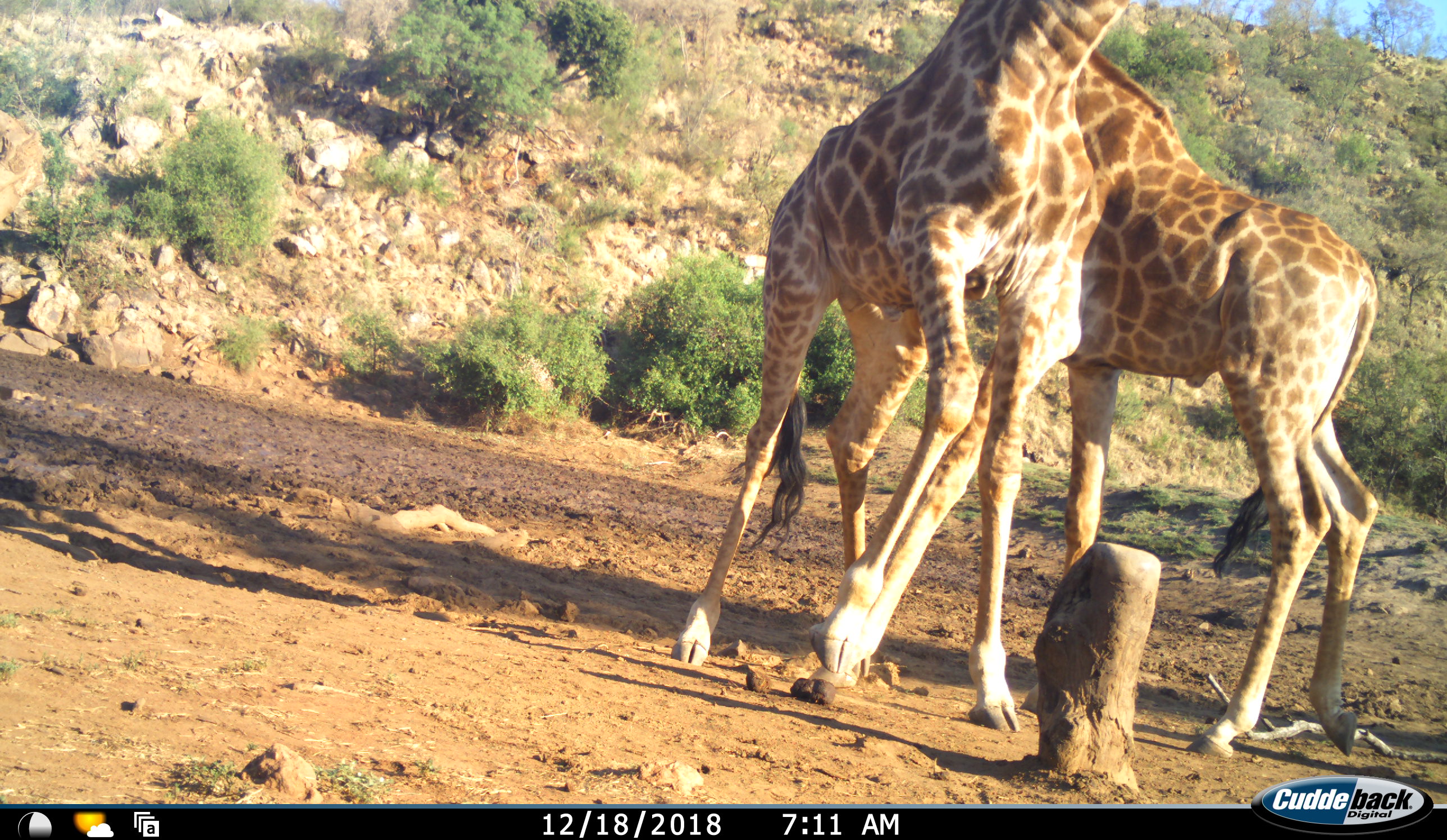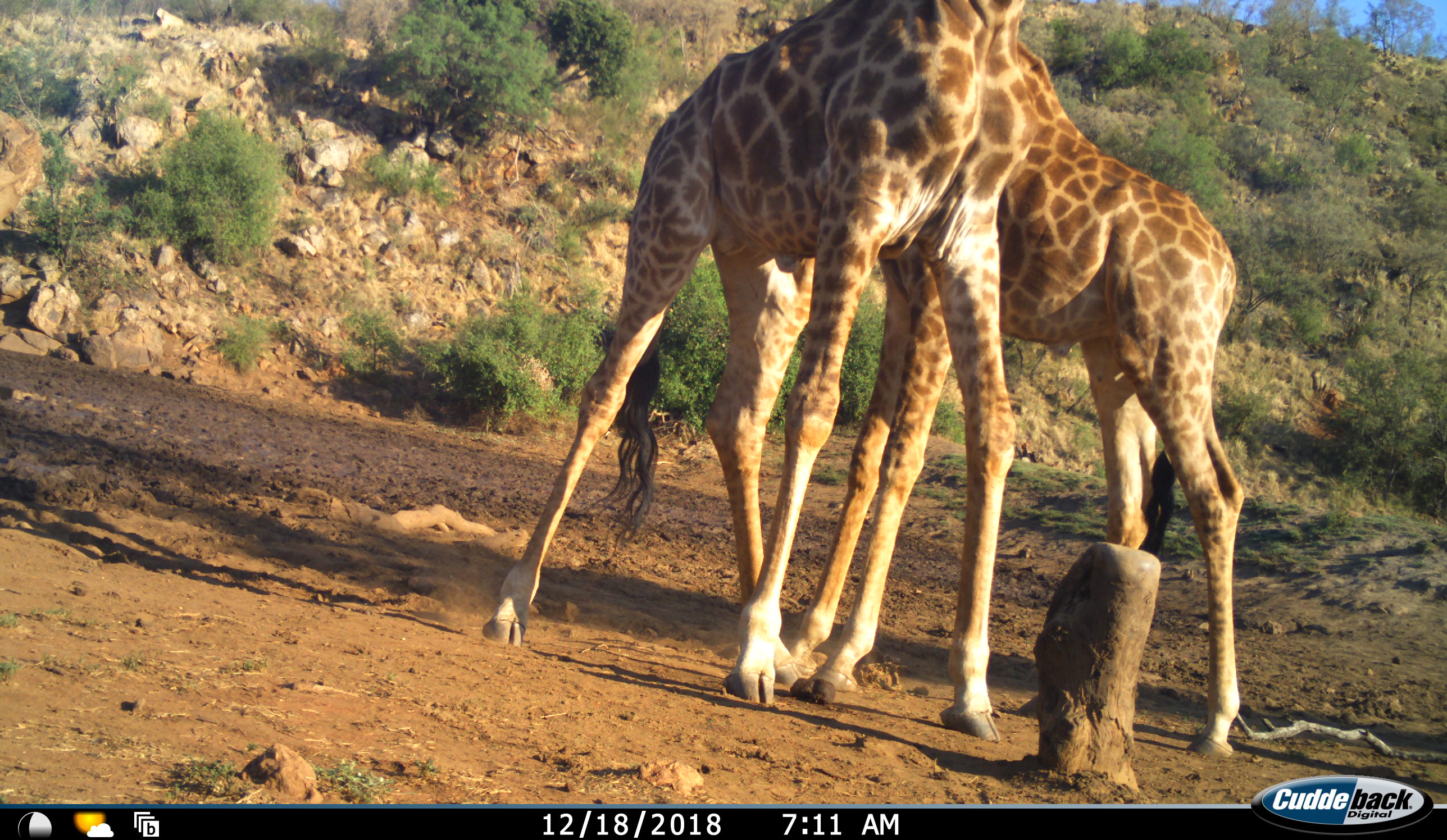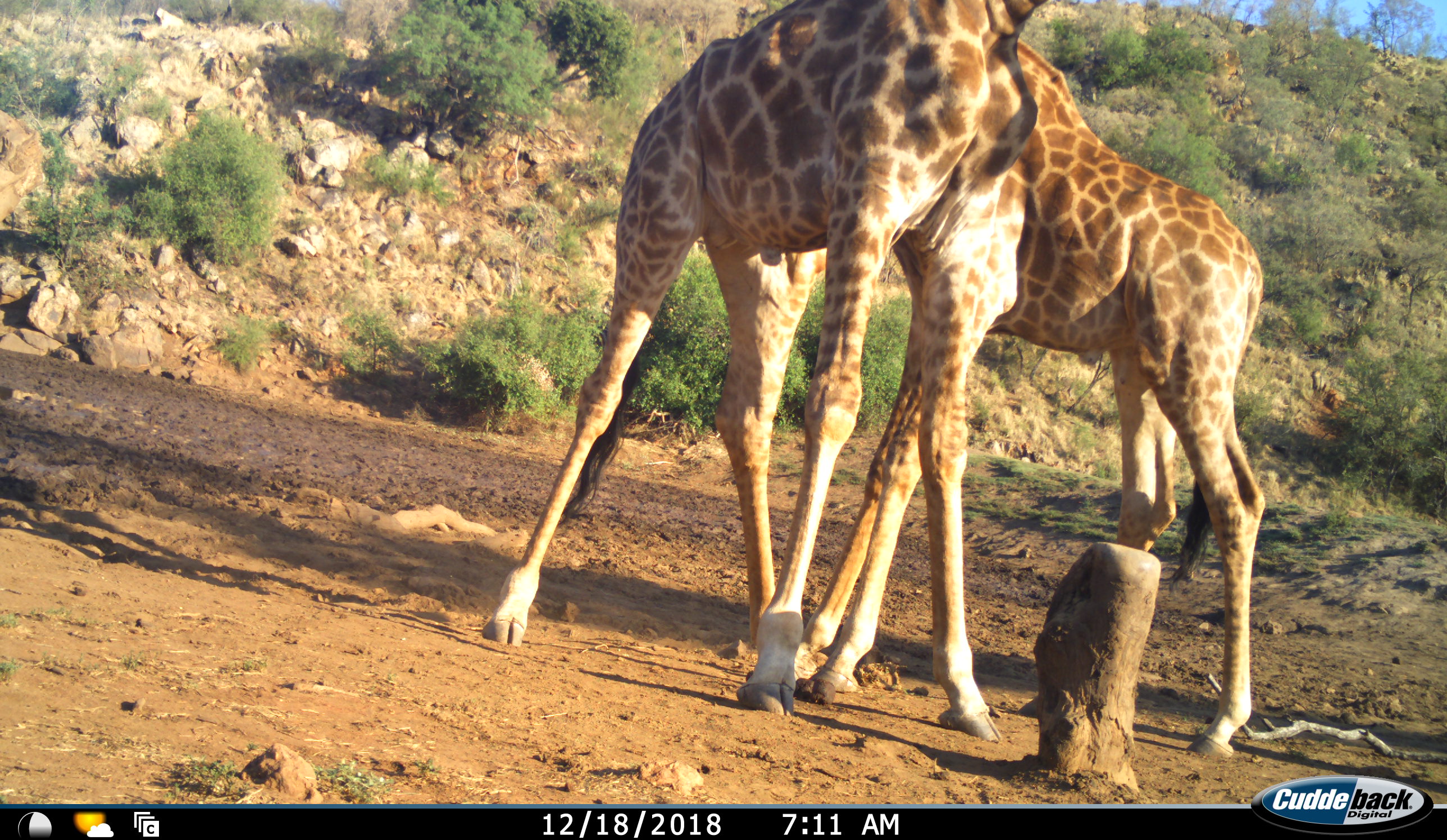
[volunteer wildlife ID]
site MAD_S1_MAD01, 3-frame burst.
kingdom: Animalia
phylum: Chordata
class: Mammalia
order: Artiodactyla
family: Giraffidae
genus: Giraffa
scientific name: Giraffa camelopardalis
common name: giraffe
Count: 2.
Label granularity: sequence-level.